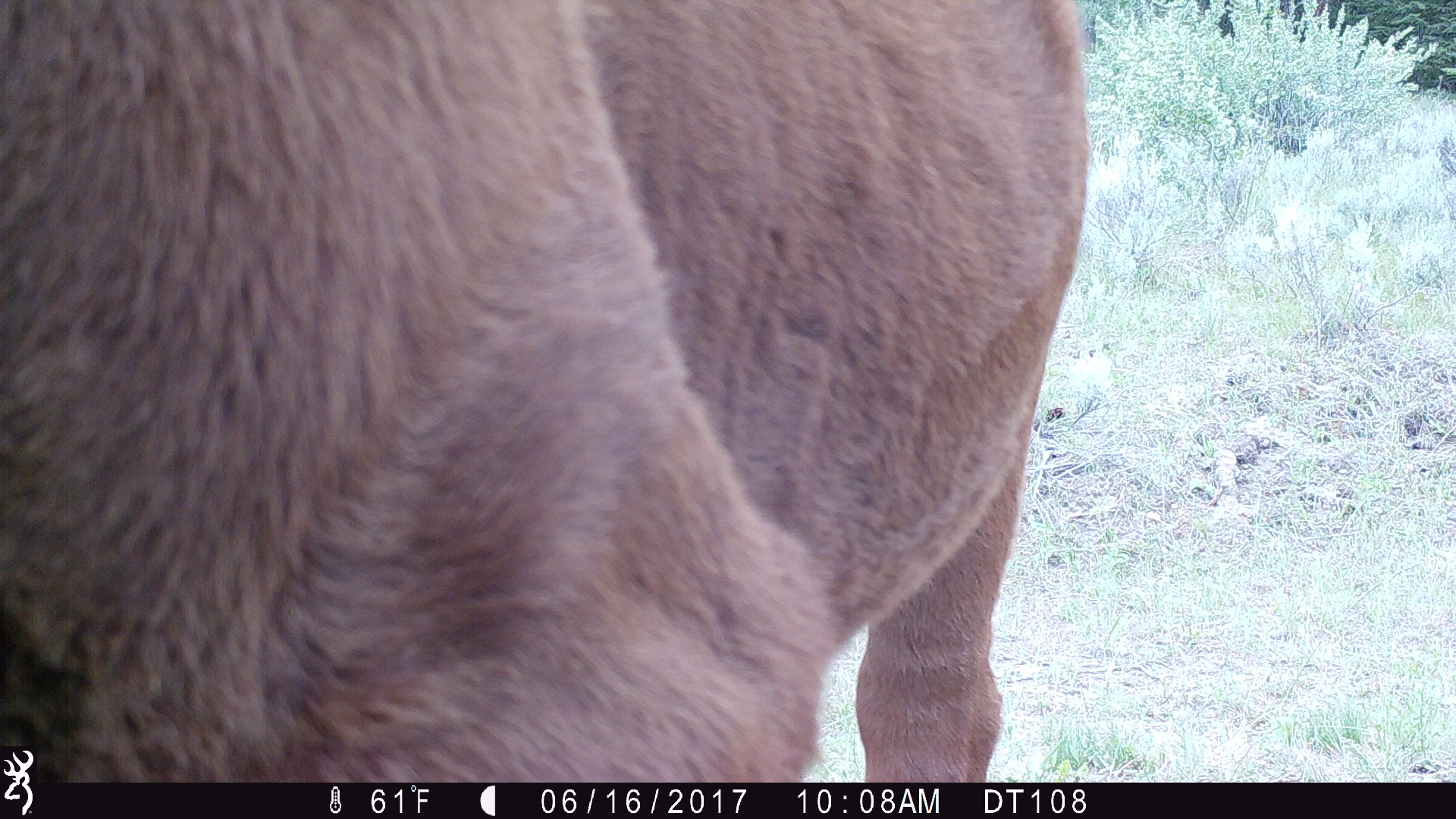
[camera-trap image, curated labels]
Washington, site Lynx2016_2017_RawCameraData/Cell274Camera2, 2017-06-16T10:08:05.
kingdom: Animalia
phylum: Chordata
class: Mammalia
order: Artiodactyla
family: Bovidae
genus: Bos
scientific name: Bos taurus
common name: domestic cattle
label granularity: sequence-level